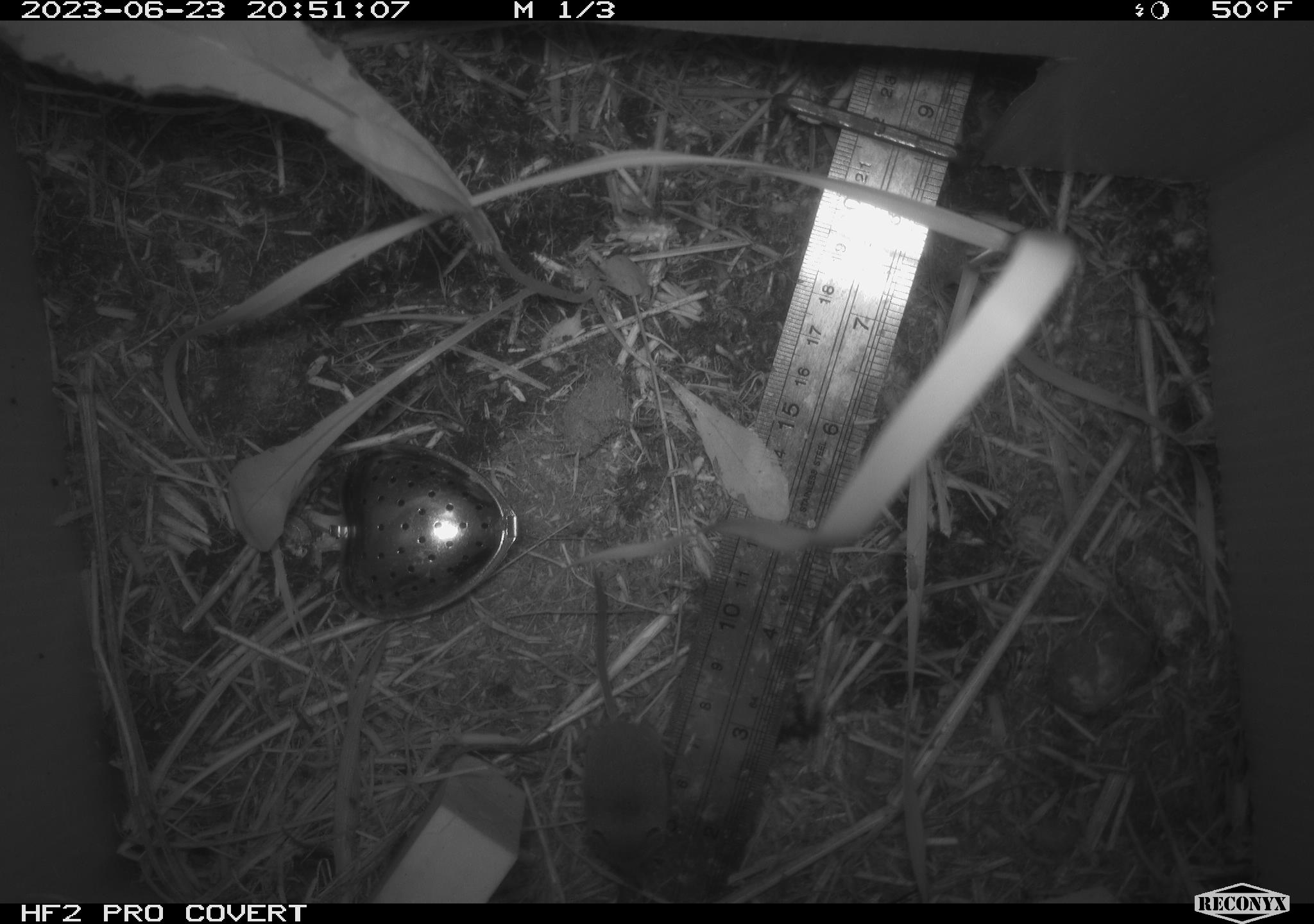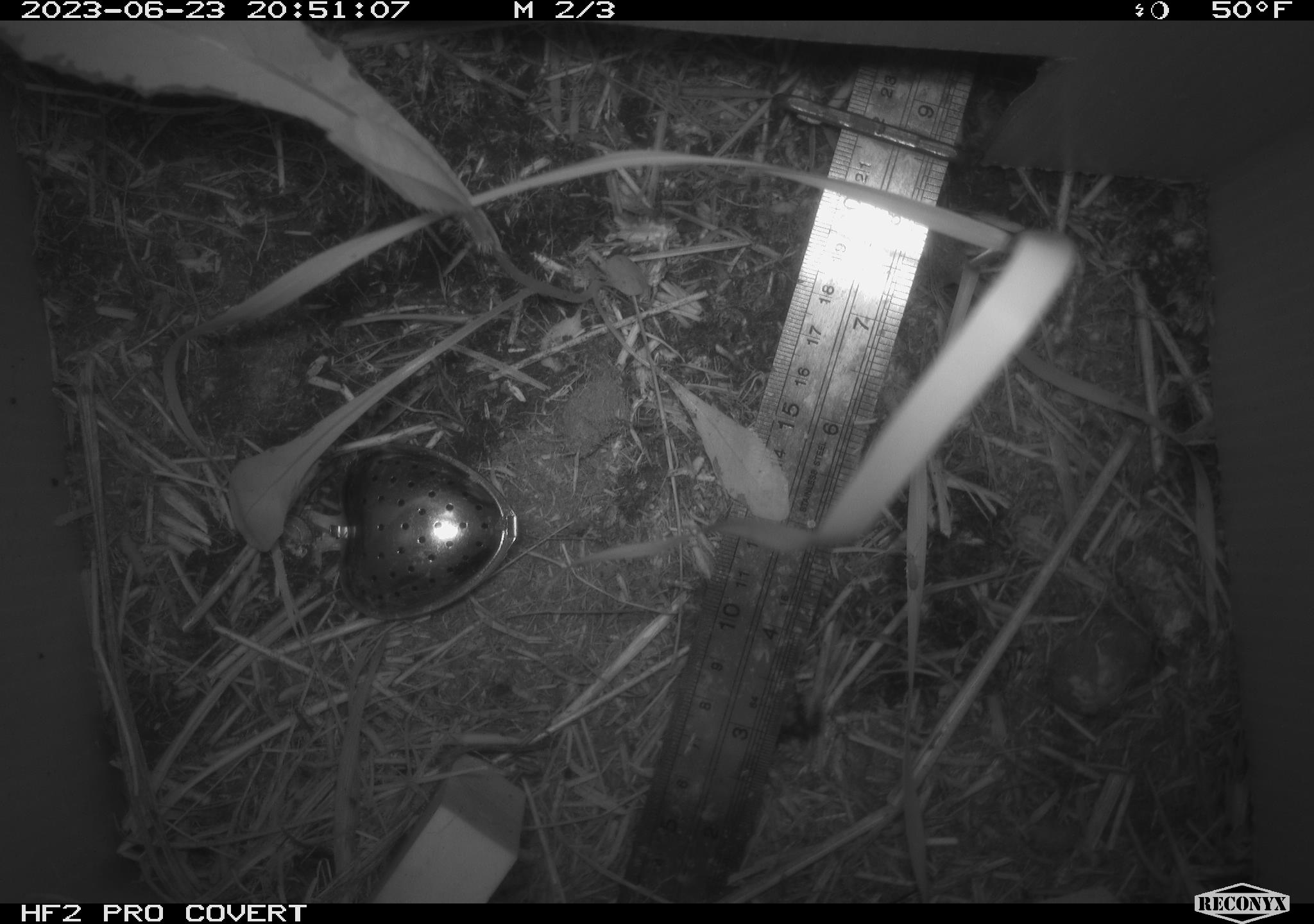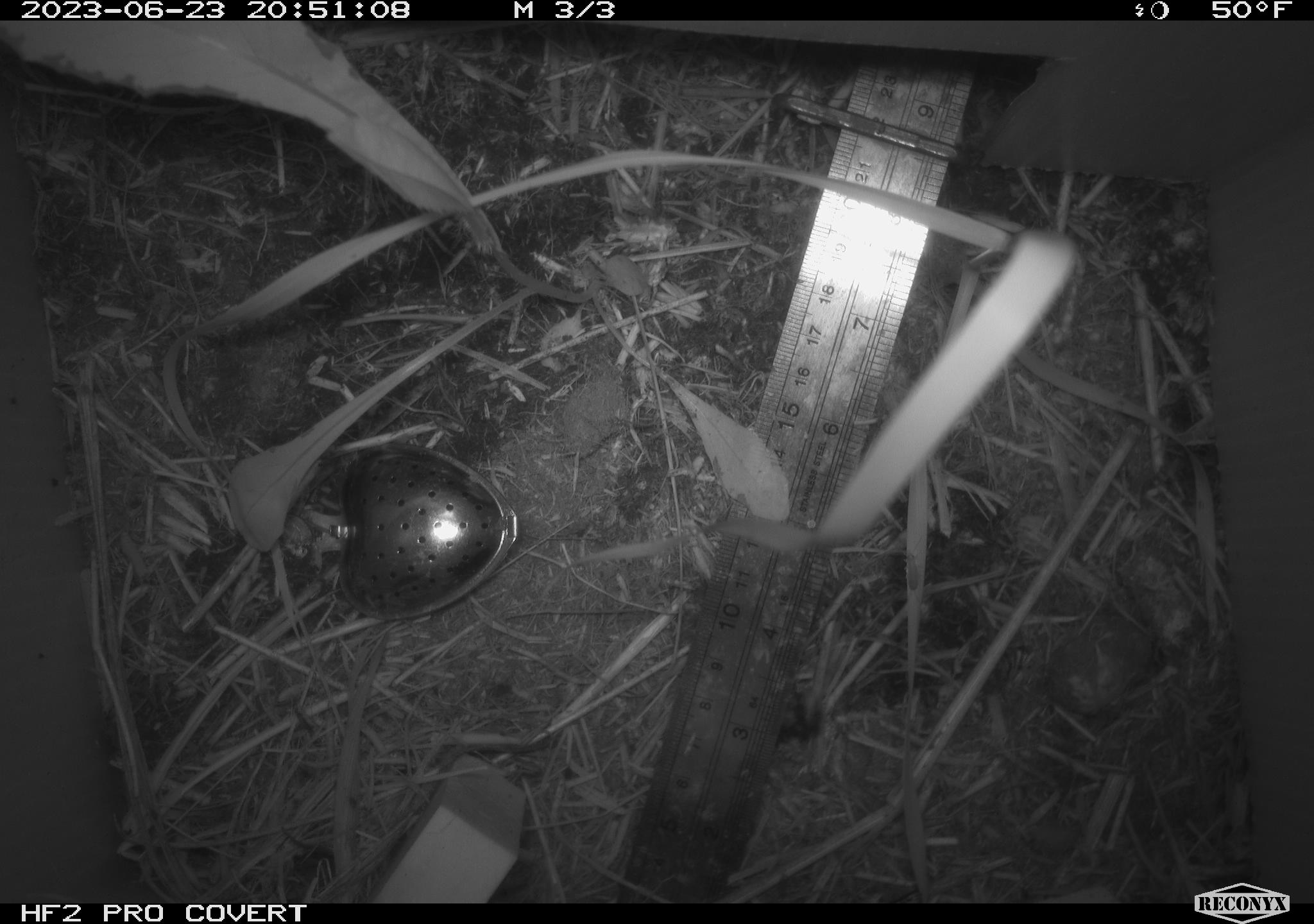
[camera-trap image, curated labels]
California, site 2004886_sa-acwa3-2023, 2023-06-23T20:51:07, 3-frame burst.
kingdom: Animalia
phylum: Chordata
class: Mammalia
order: Eulipotyphla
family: Soricidae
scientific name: Soricidae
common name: shrews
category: soricidae family